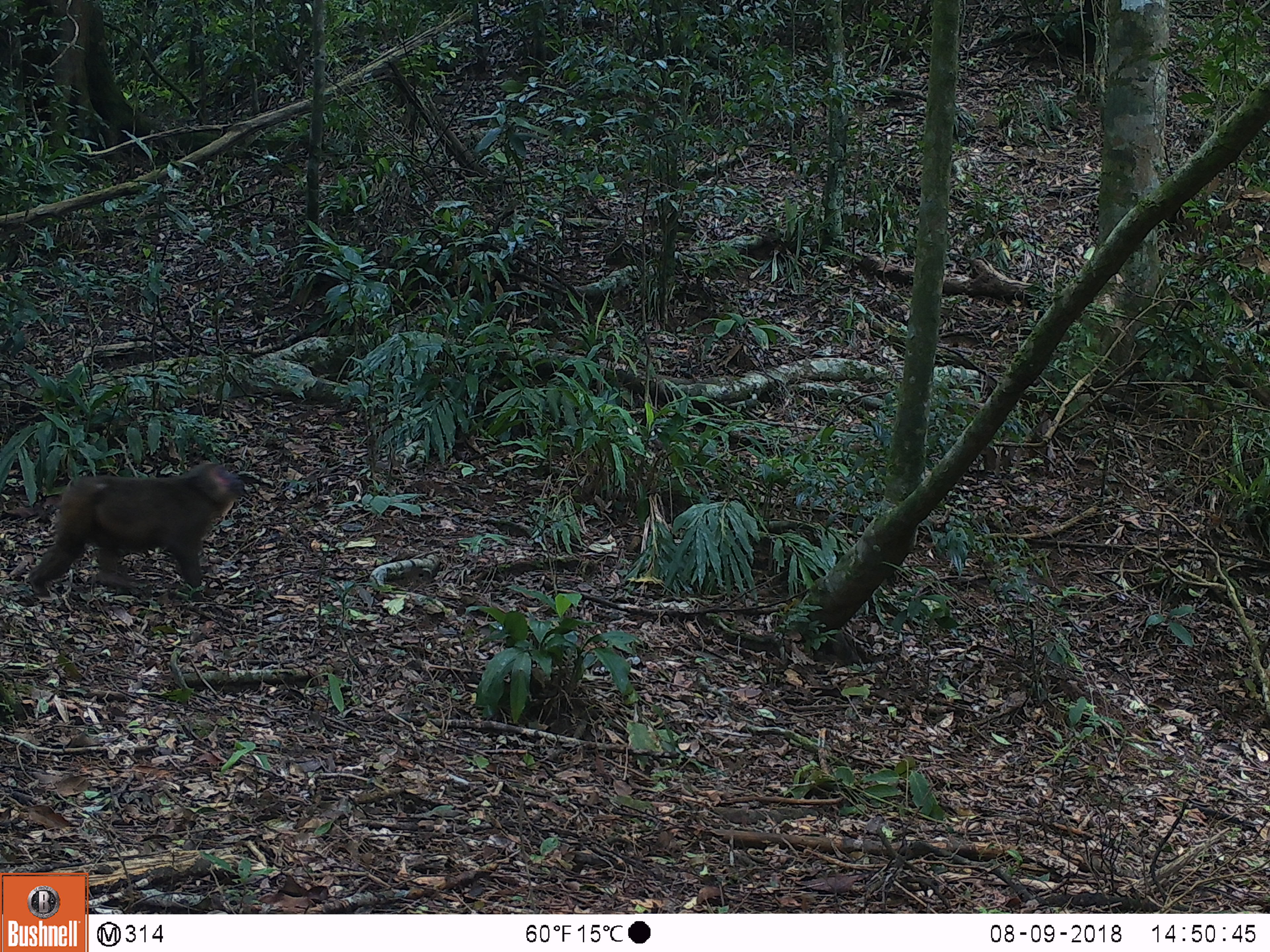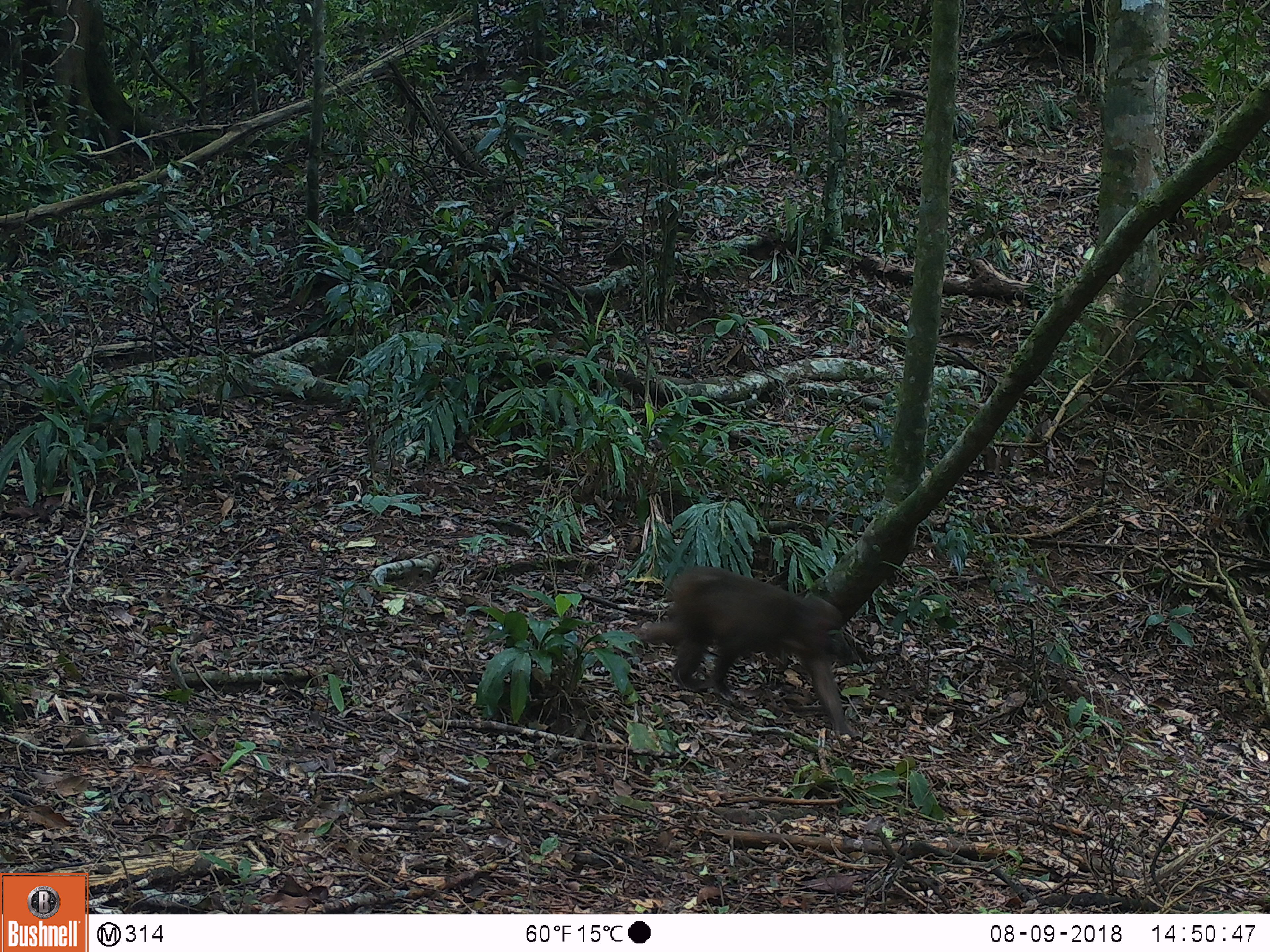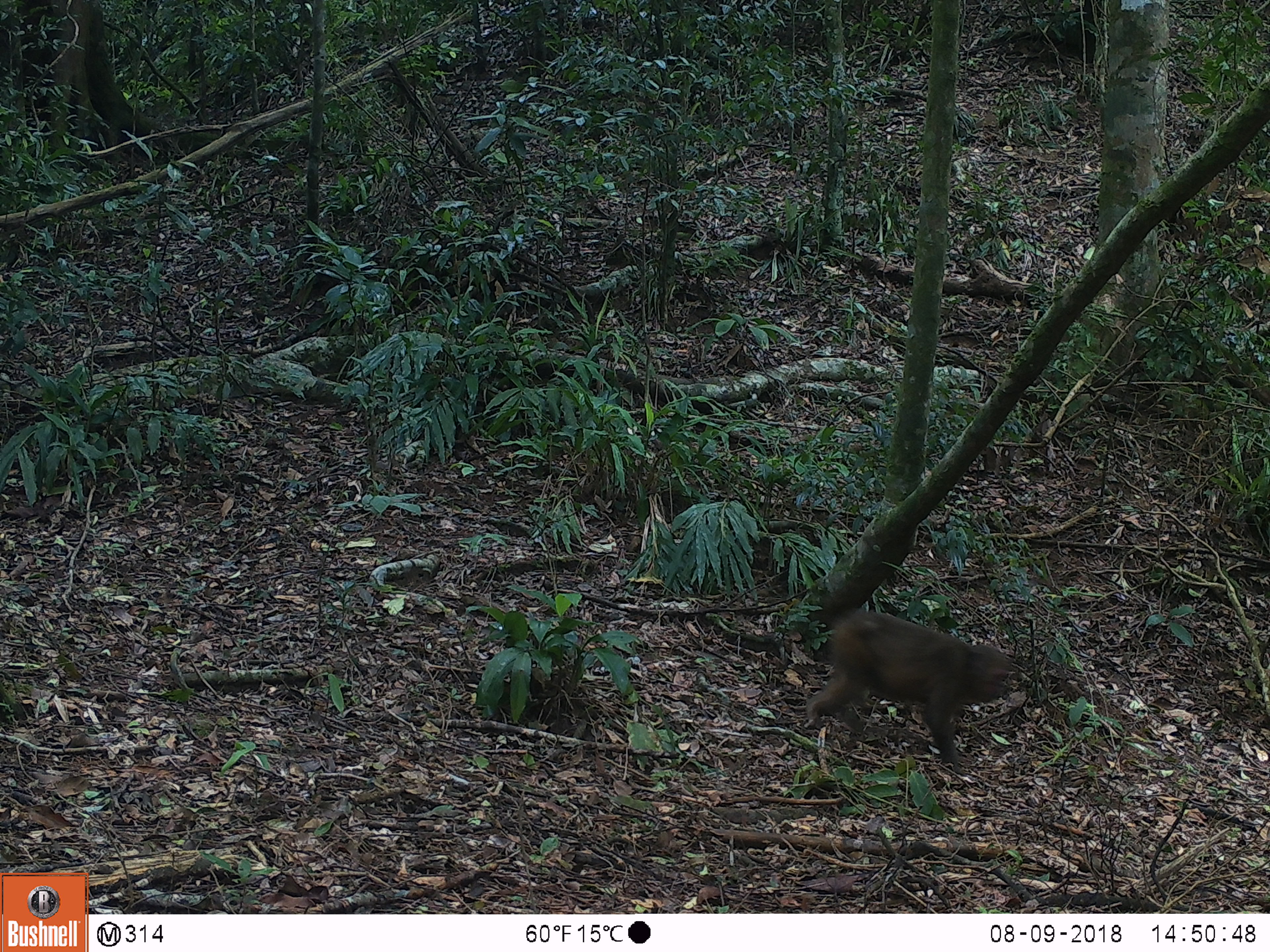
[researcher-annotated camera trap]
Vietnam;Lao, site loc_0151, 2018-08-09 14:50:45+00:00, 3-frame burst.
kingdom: Animalia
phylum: Chordata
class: Mammalia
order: Primates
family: Cercopithecidae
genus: Macaca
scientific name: Macaca arctoides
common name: stump-tailed macaque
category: stump tailed macaque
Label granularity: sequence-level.